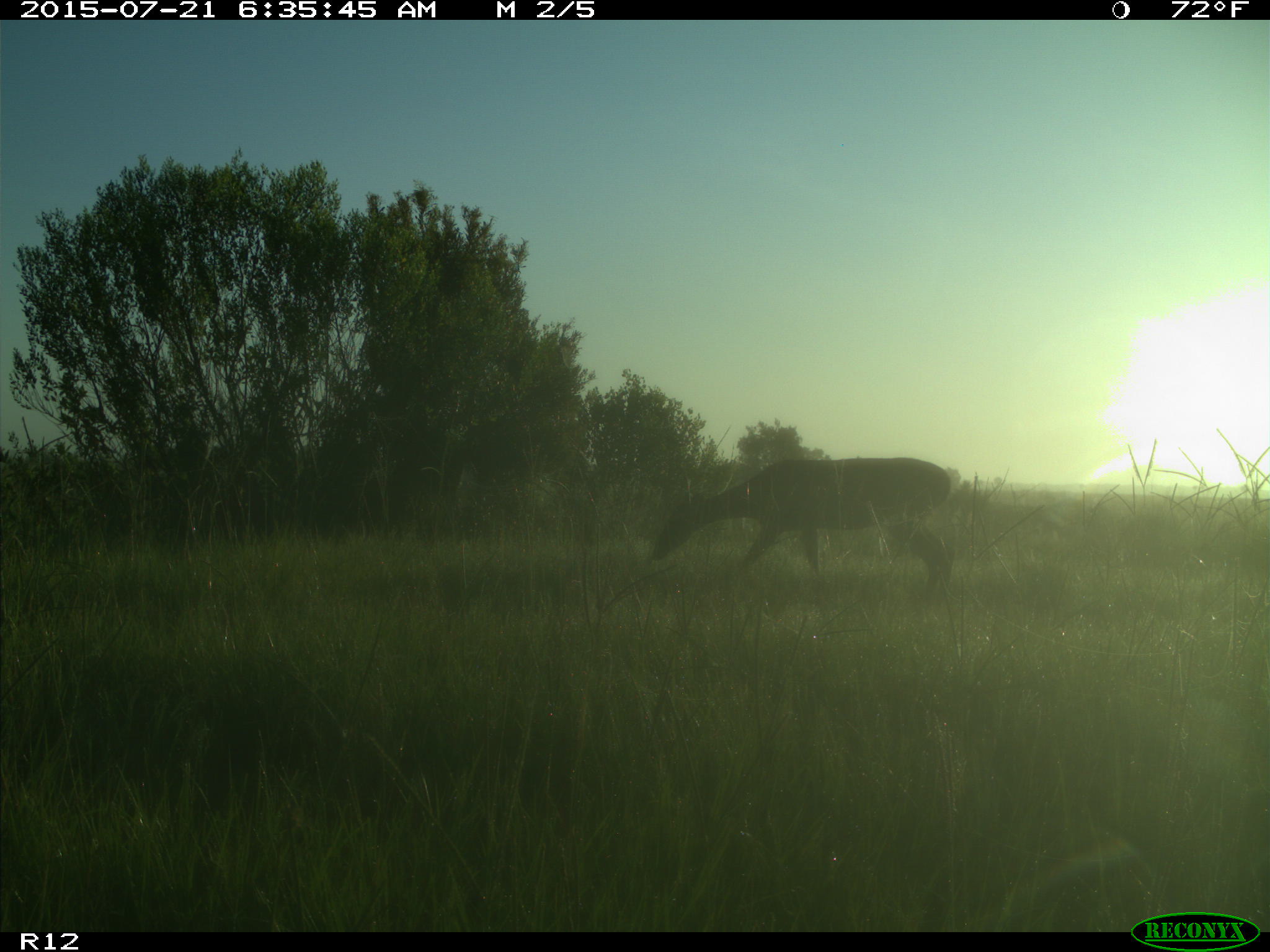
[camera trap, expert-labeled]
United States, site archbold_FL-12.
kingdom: Animalia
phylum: Chordata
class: Mammalia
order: Artiodactyla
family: Cervidae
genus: Odocoileus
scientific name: Odocoileus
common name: deer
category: unidentified deer